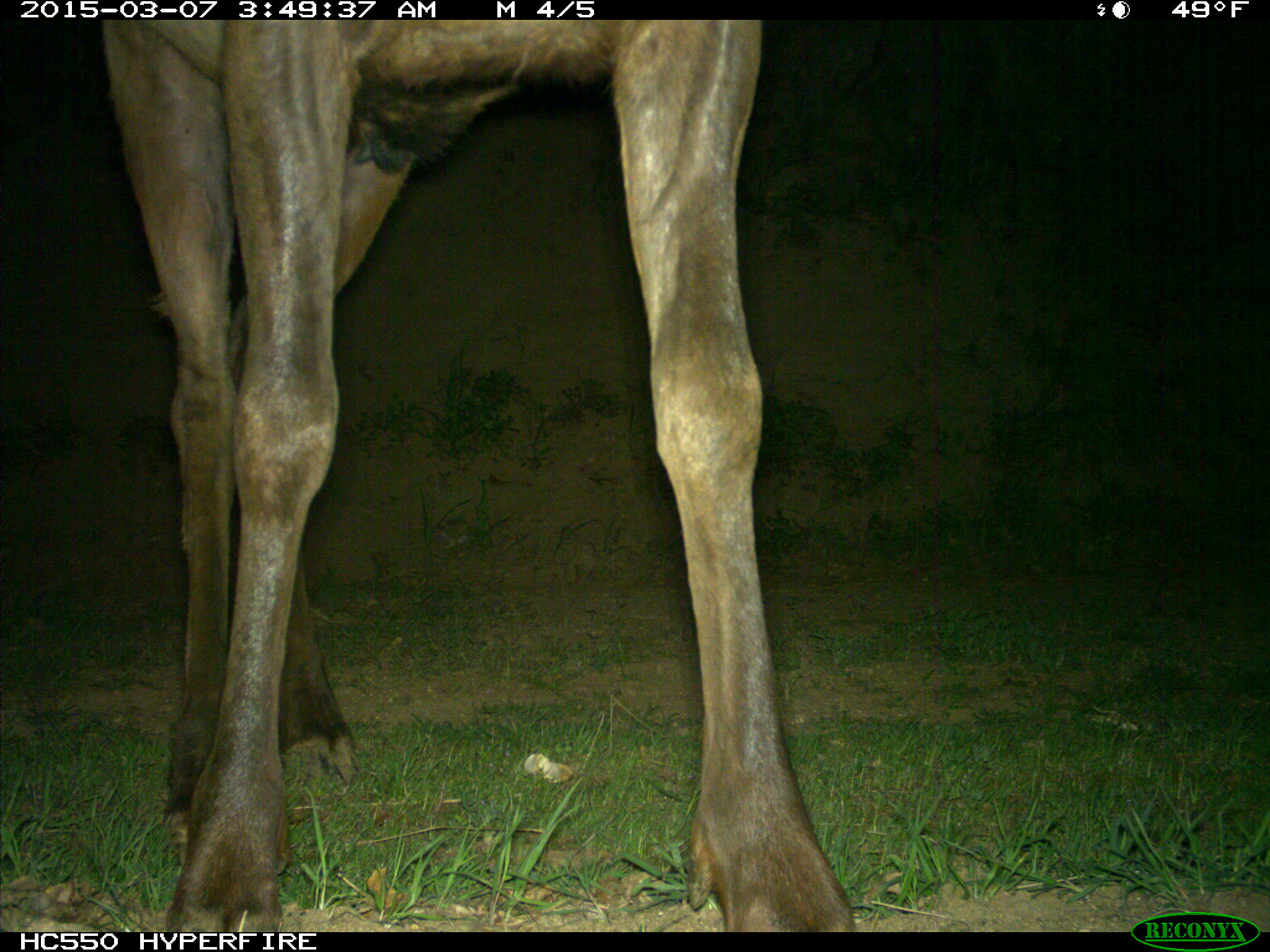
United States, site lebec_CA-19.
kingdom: Animalia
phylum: Chordata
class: Mammalia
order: Artiodactyla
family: Cervidae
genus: Cervus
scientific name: Cervus canadensis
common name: elk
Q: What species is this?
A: Cervus canadensis (elk).